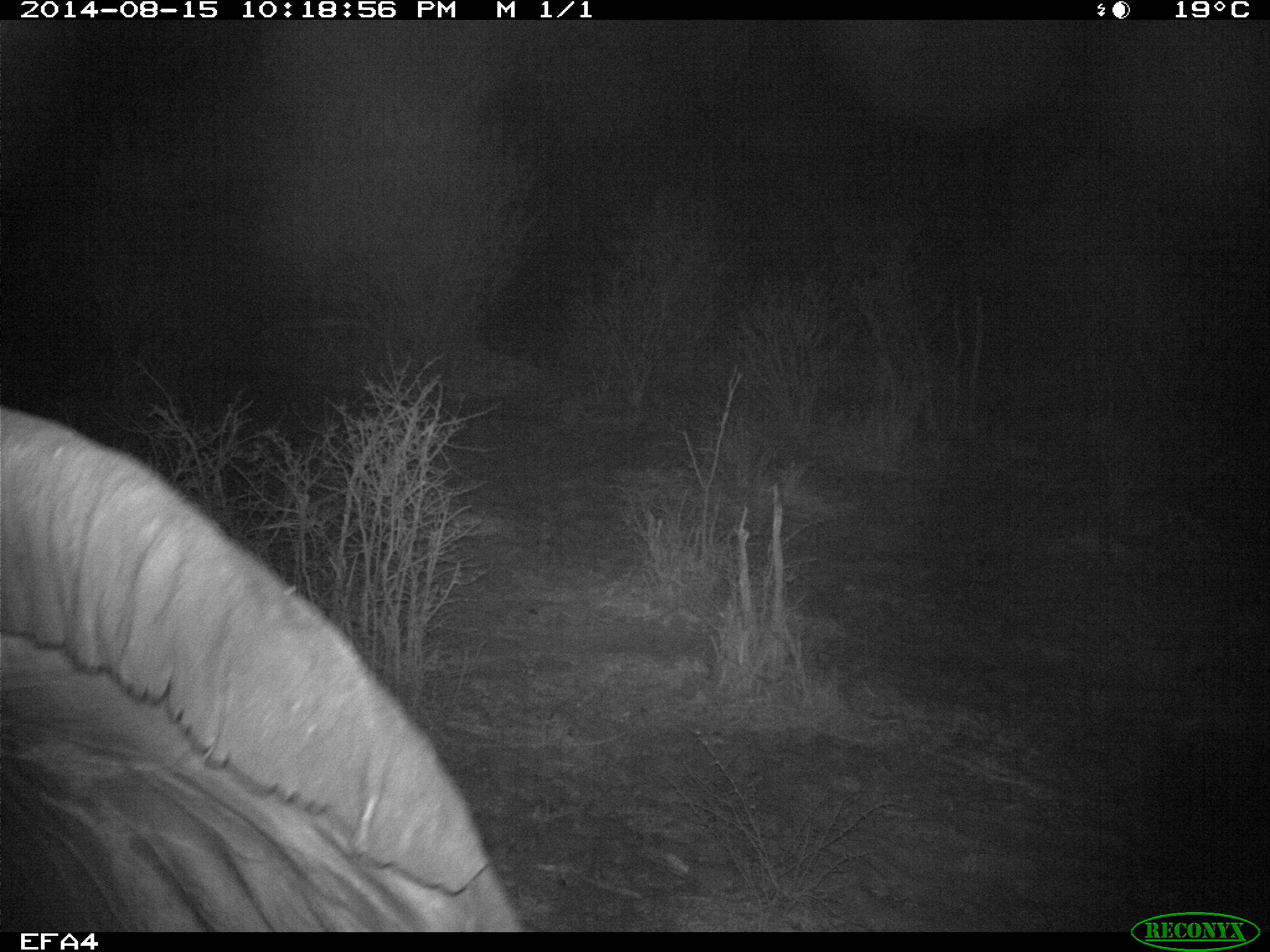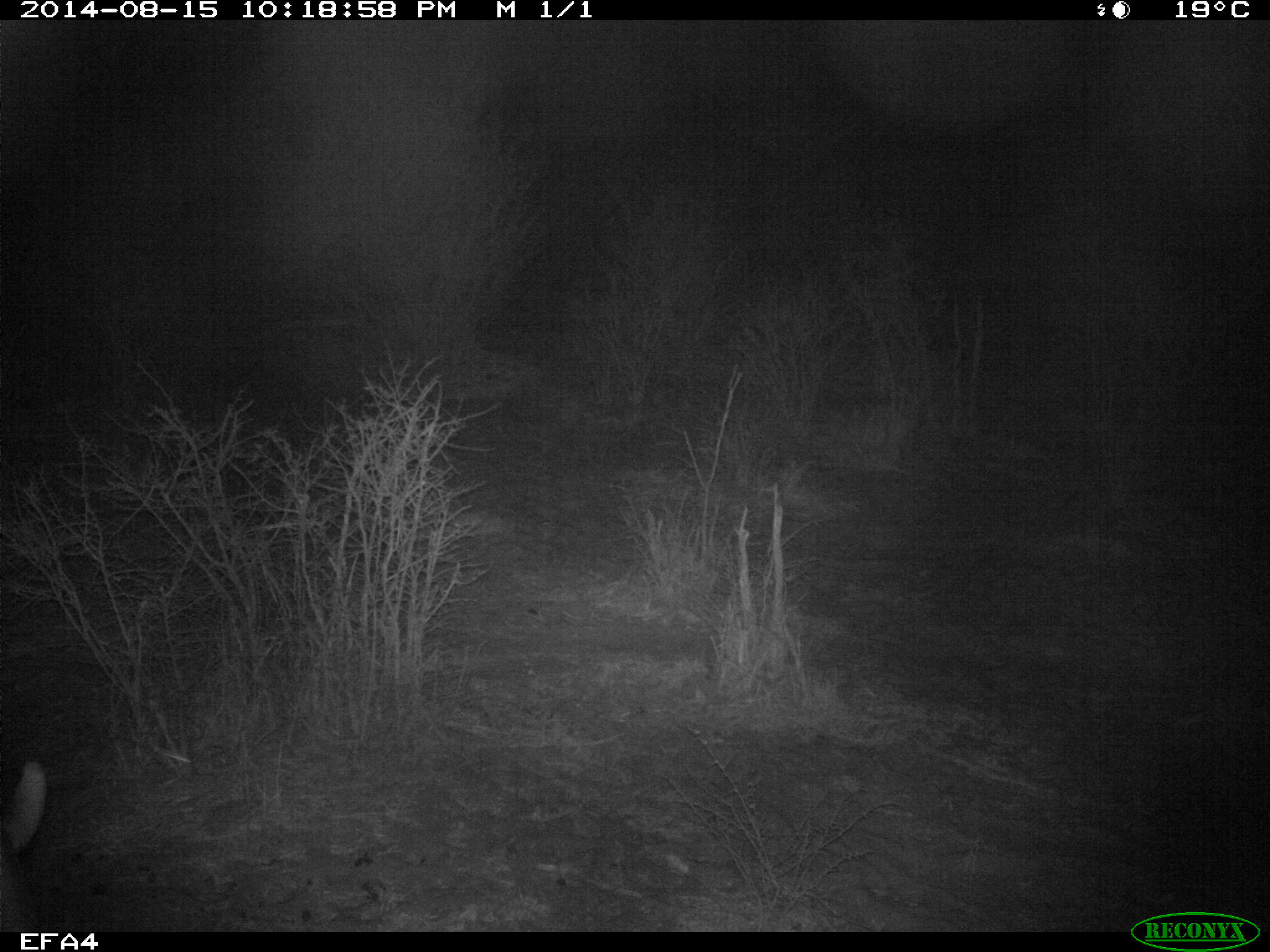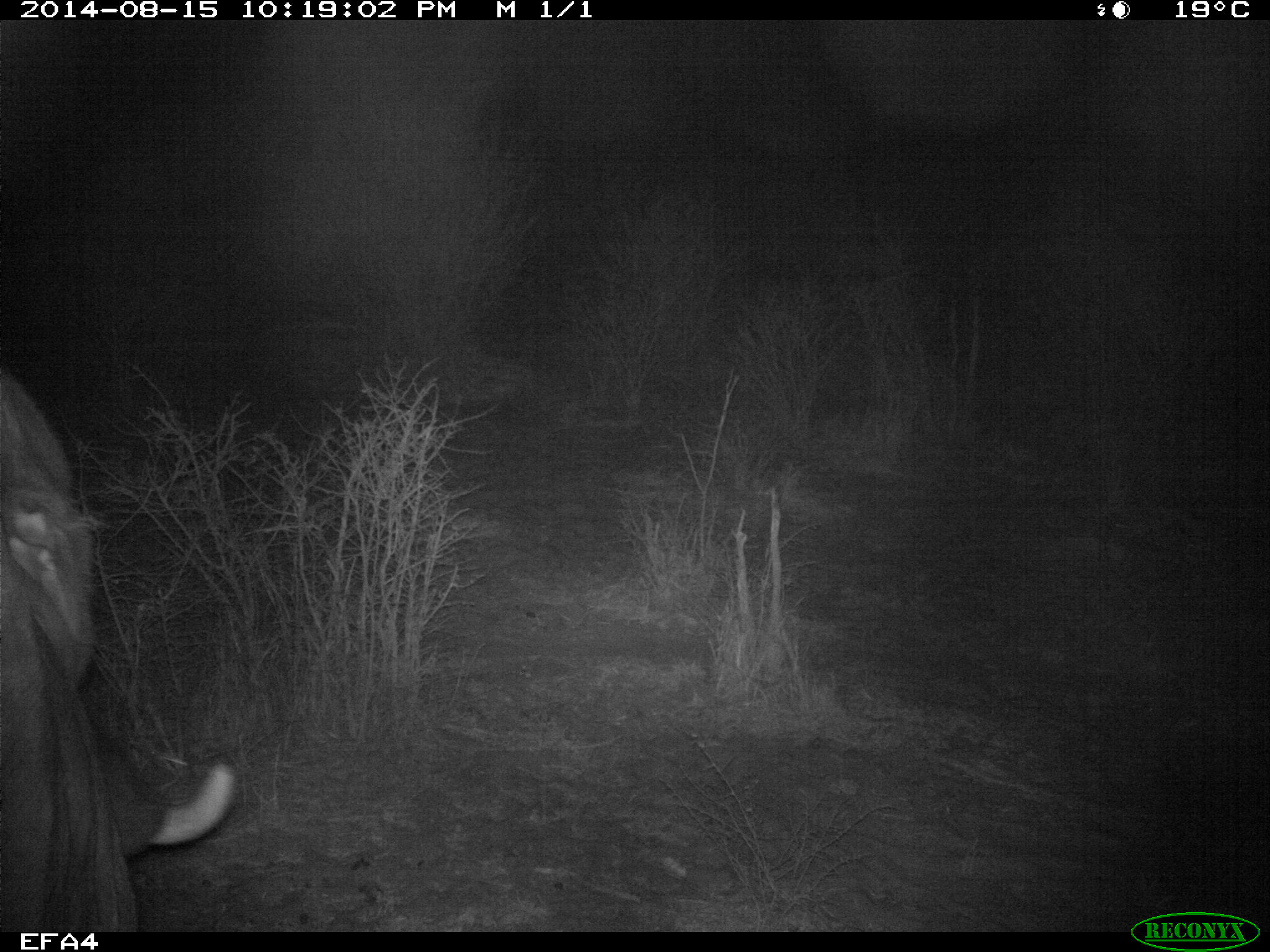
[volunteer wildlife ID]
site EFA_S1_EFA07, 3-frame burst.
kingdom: Animalia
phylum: Chordata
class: Mammalia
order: Proboscidea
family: Elephantidae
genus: Loxodonta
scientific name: Loxodonta africana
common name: african bush elephant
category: elephant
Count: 1.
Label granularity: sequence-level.